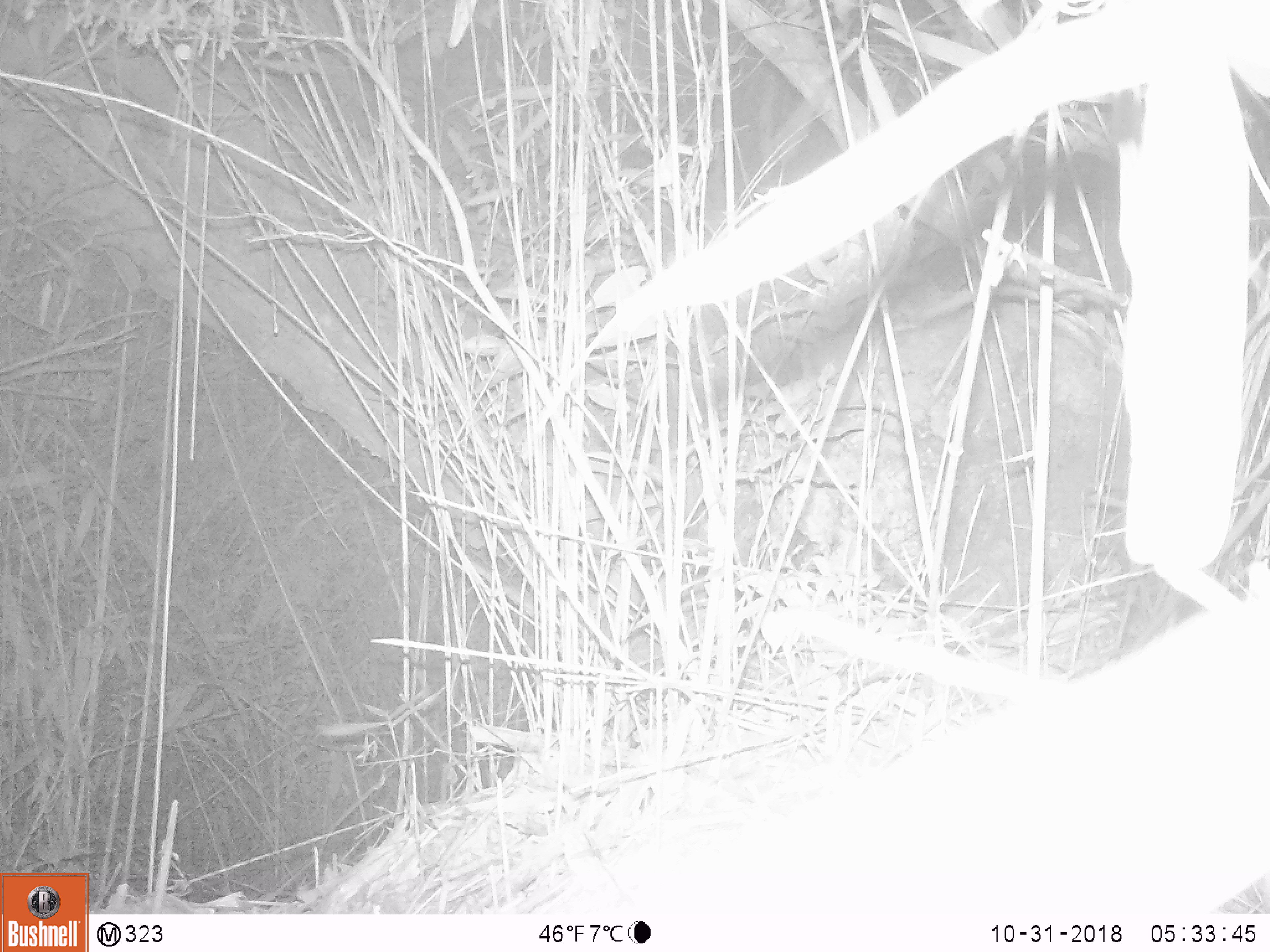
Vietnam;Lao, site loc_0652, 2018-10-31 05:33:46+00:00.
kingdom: Animalia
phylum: Chordata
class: Mammalia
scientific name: Mammalia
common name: mammal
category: unidentified small mammal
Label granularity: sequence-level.